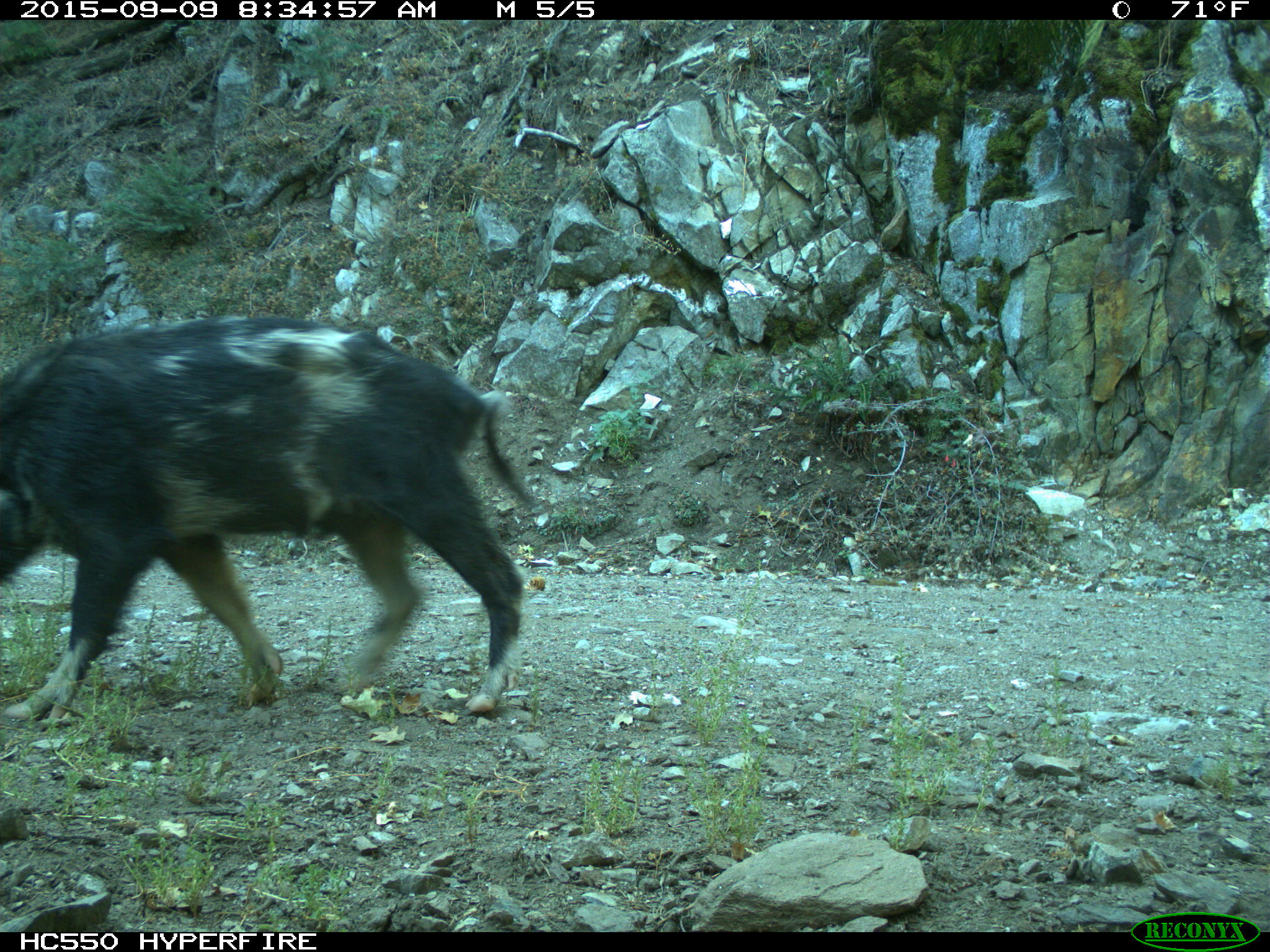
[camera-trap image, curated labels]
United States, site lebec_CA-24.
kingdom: Animalia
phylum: Chordata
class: Mammalia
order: Artiodactyla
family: Suidae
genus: Sus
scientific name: Sus scrofa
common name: wild boar